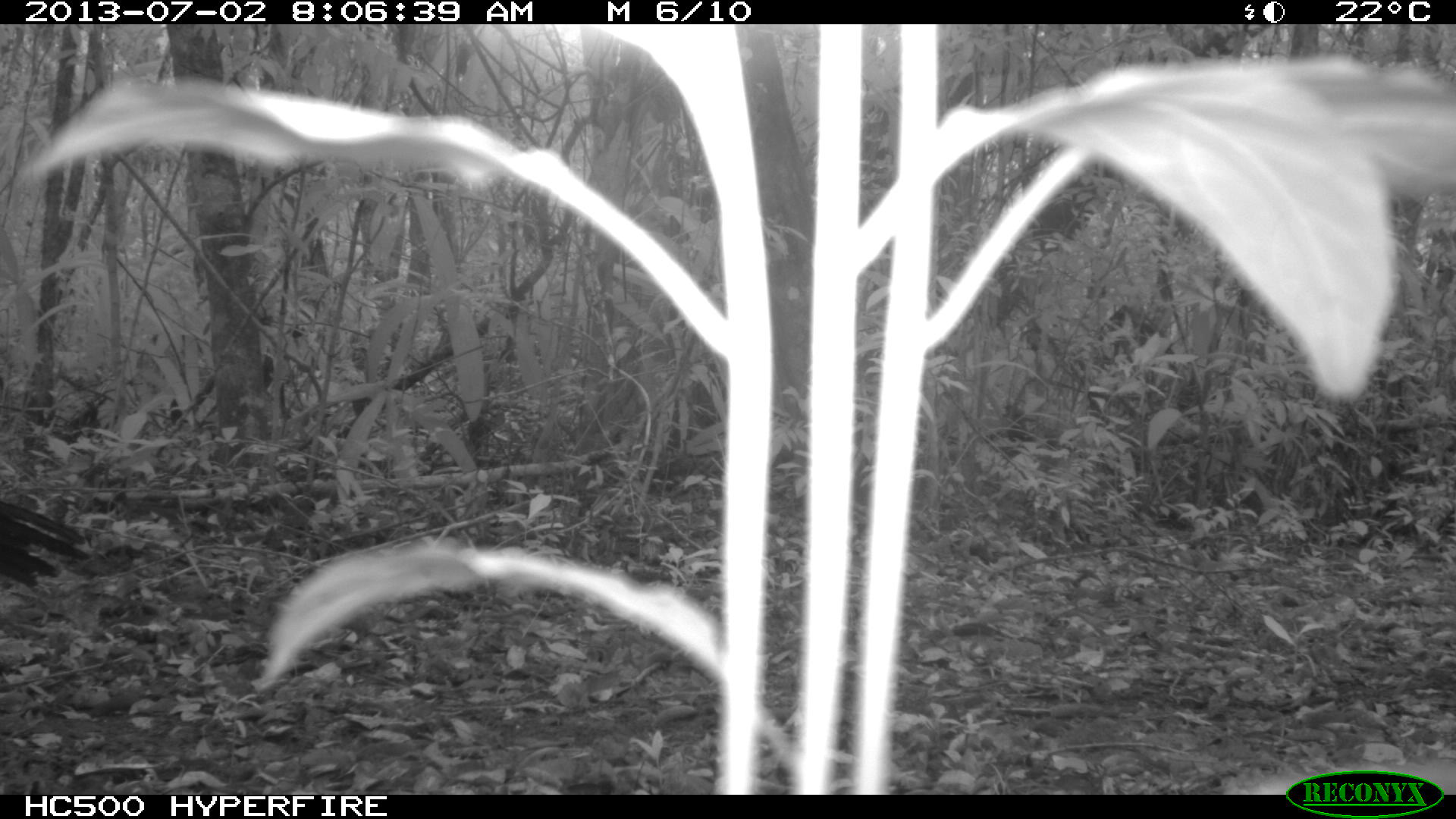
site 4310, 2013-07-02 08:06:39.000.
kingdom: Animalia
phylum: Chordata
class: Aves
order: Galliformes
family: Cracidae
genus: Crax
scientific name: Crax rubra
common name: great curassow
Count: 2.